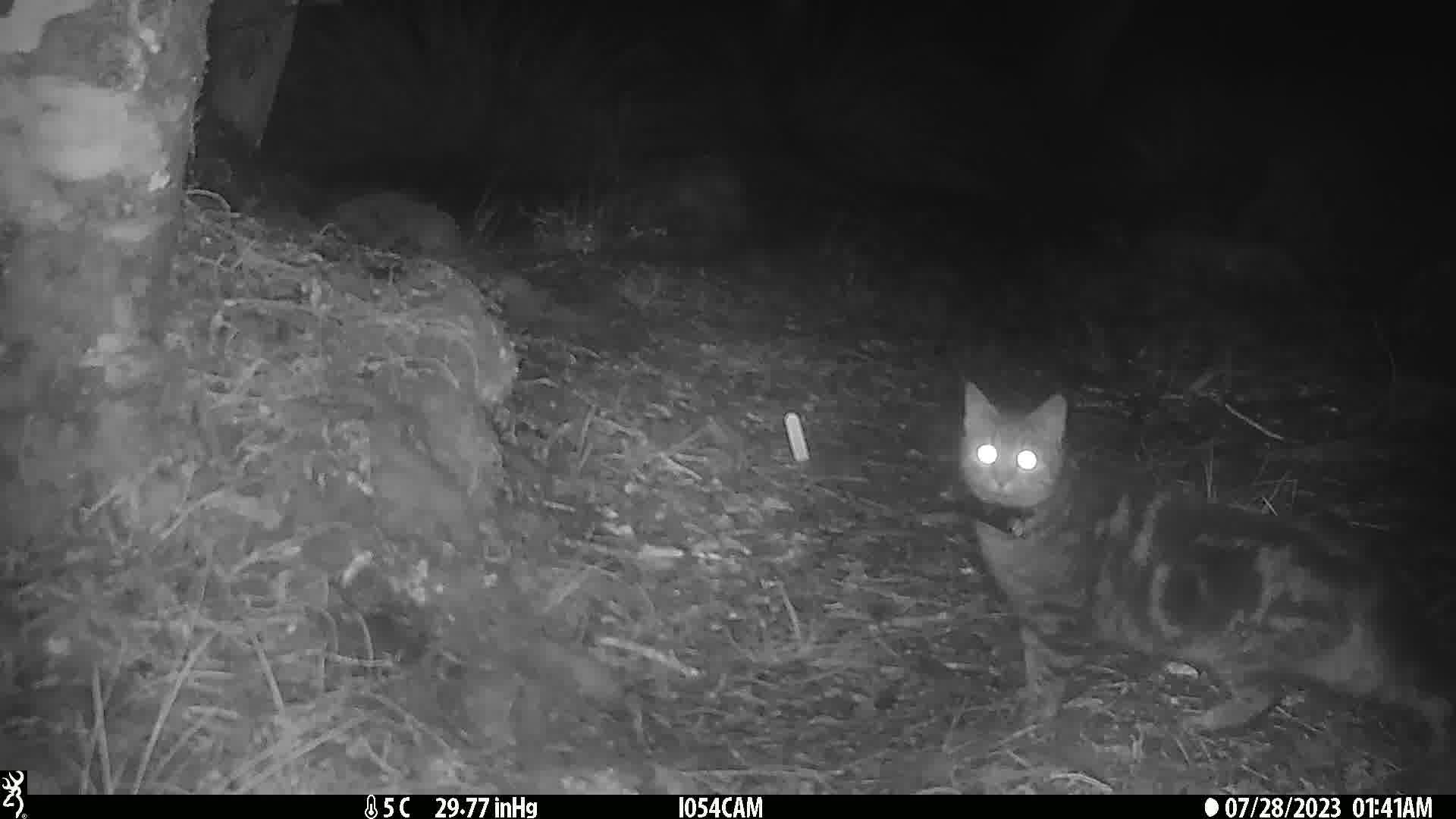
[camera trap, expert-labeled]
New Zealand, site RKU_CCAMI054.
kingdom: Animalia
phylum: Chordata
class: Mammalia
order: Carnivora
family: Felidae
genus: Felis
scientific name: Felis catus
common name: domestic cat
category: cat